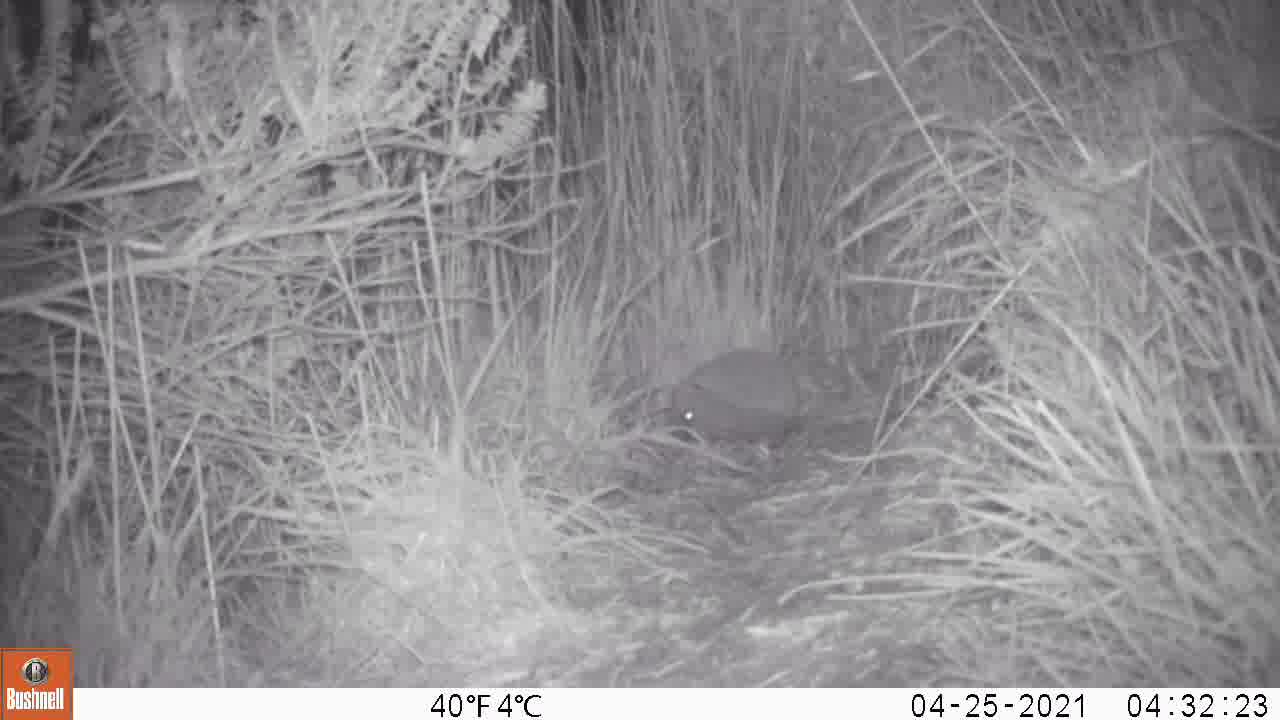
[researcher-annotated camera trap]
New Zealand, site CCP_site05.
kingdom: Animalia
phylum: Chordata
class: Mammalia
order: Eulipotyphla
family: Erinaceidae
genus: Erinaceus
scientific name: Erinaceus europaeus europaeus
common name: european hedgehog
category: hedgehog